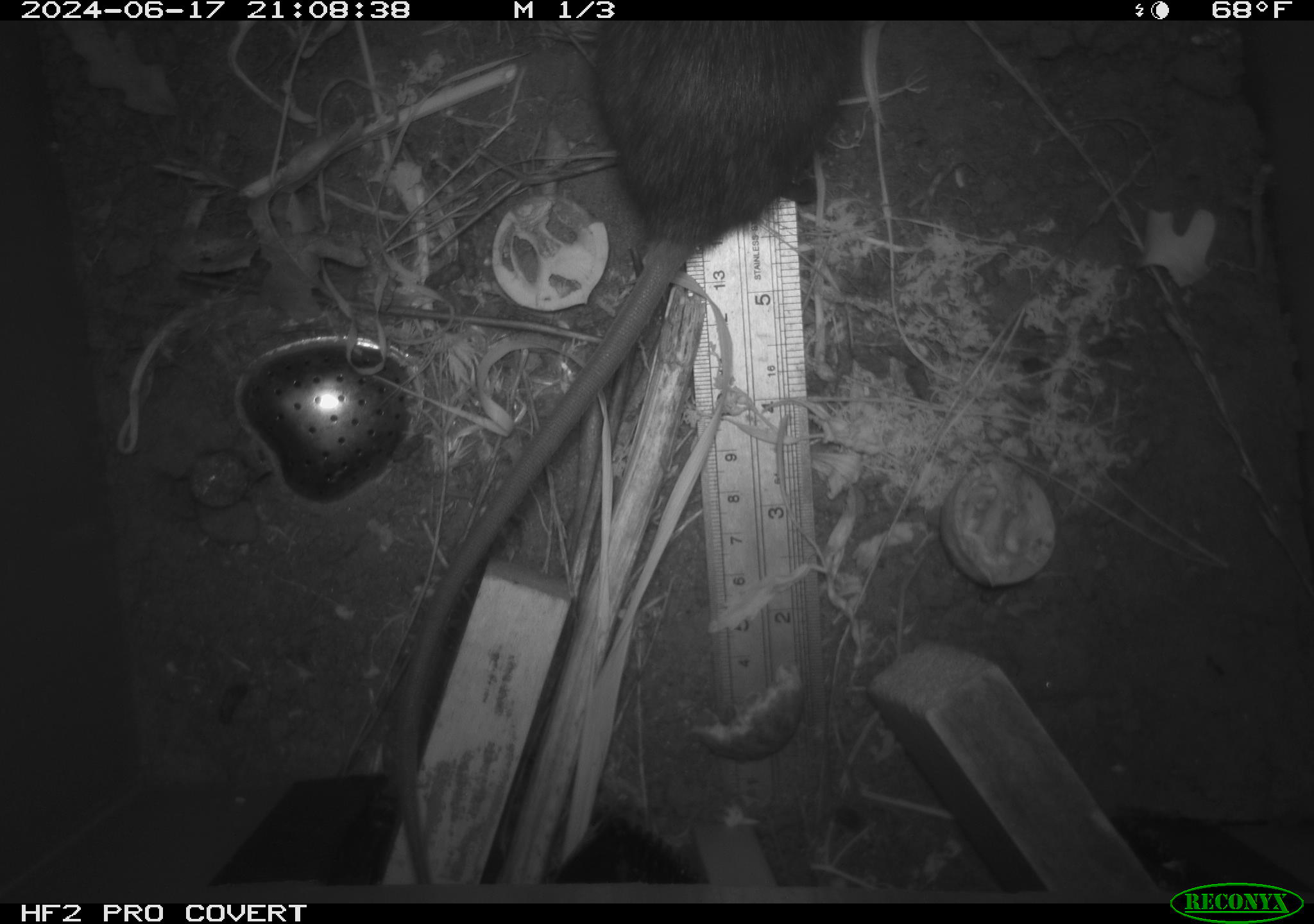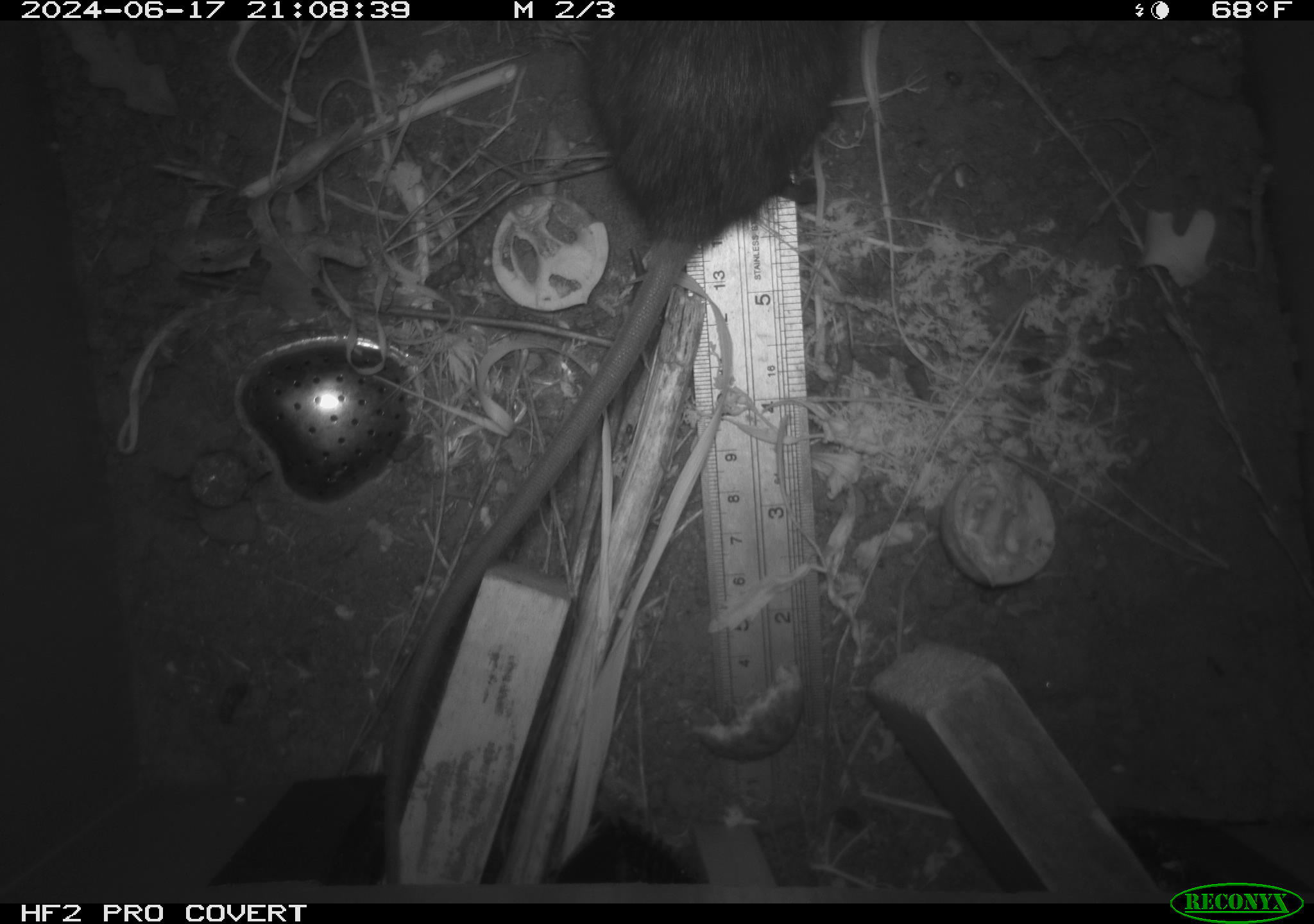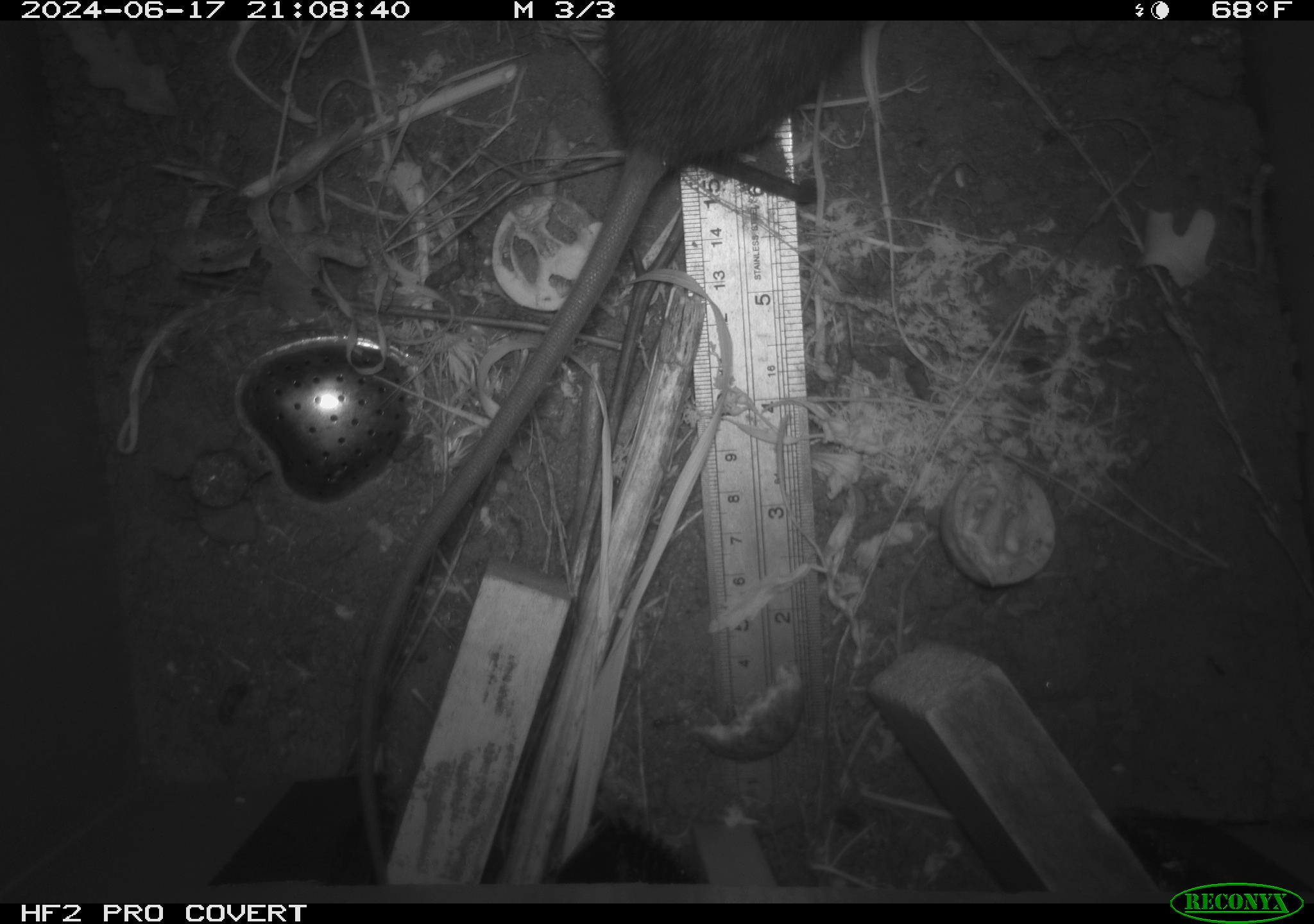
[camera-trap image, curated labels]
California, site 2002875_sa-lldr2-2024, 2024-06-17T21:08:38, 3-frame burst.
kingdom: Animalia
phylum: Chordata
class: Mammalia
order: Rodentia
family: Muridae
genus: Rattus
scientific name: Rattus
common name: rat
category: rattus species